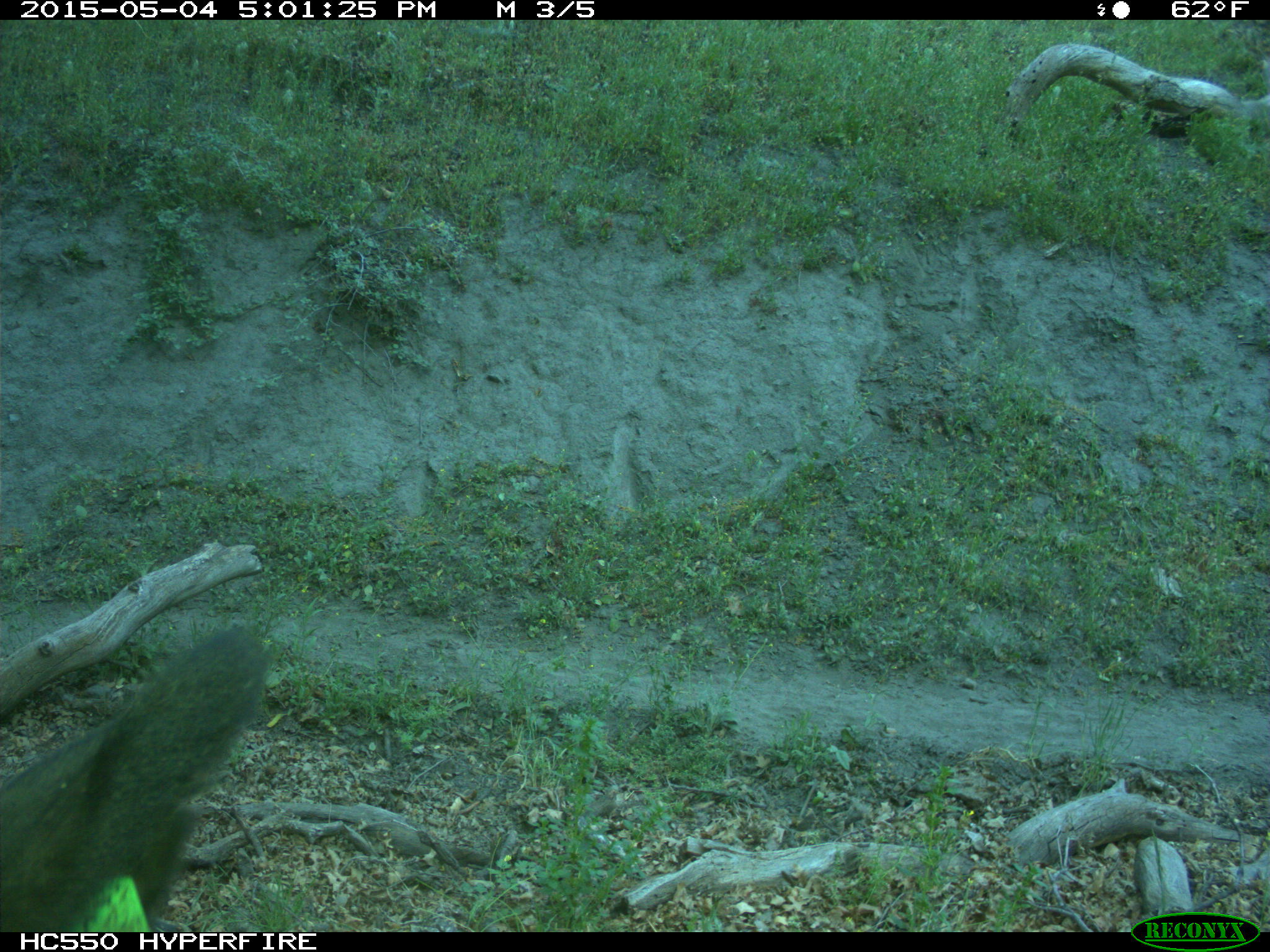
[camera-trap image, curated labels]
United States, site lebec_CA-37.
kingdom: Animalia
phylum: Chordata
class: Mammalia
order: Artiodactyla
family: Bovidae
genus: Bos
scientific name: Bos taurus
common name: domestic cow